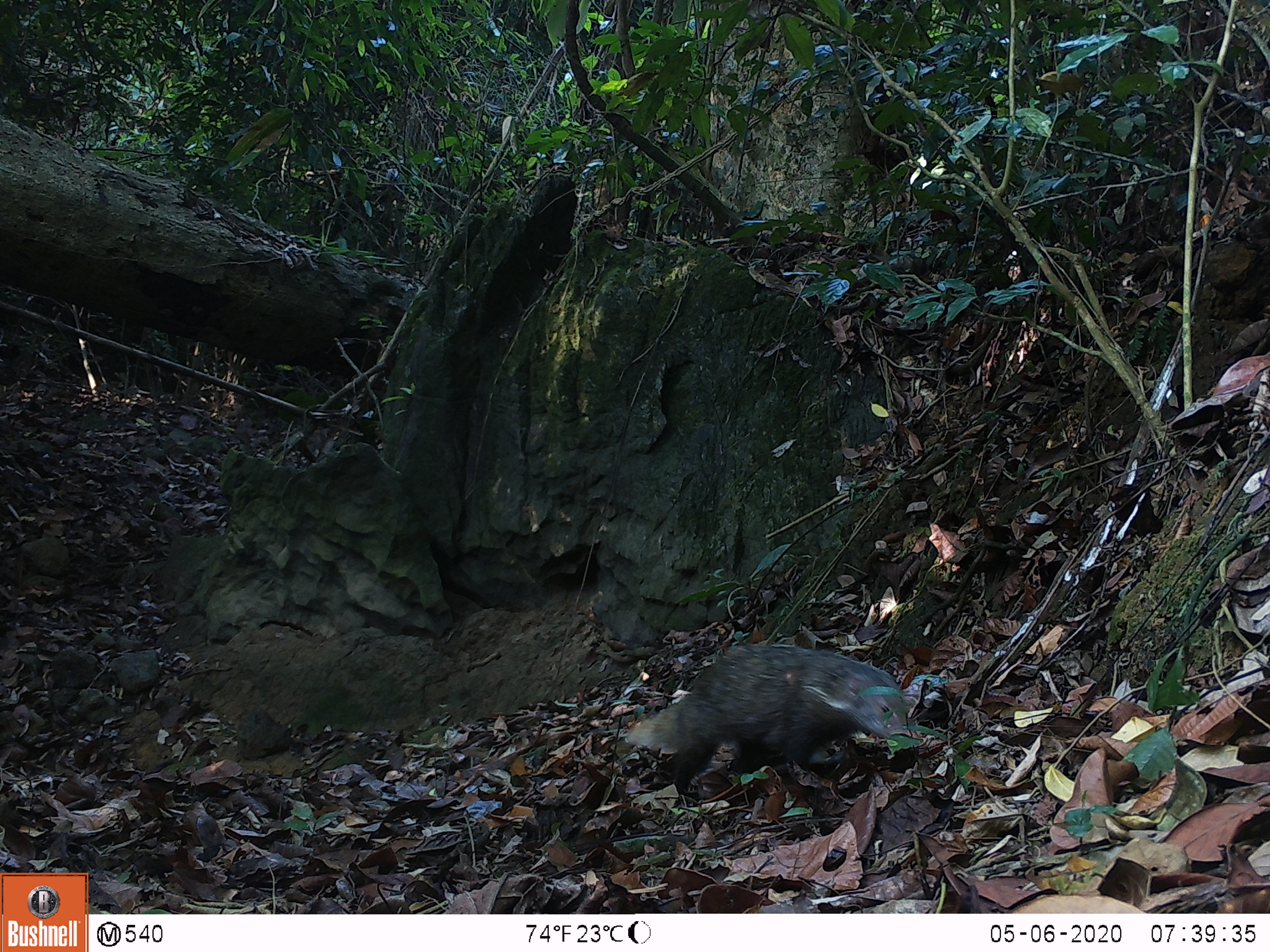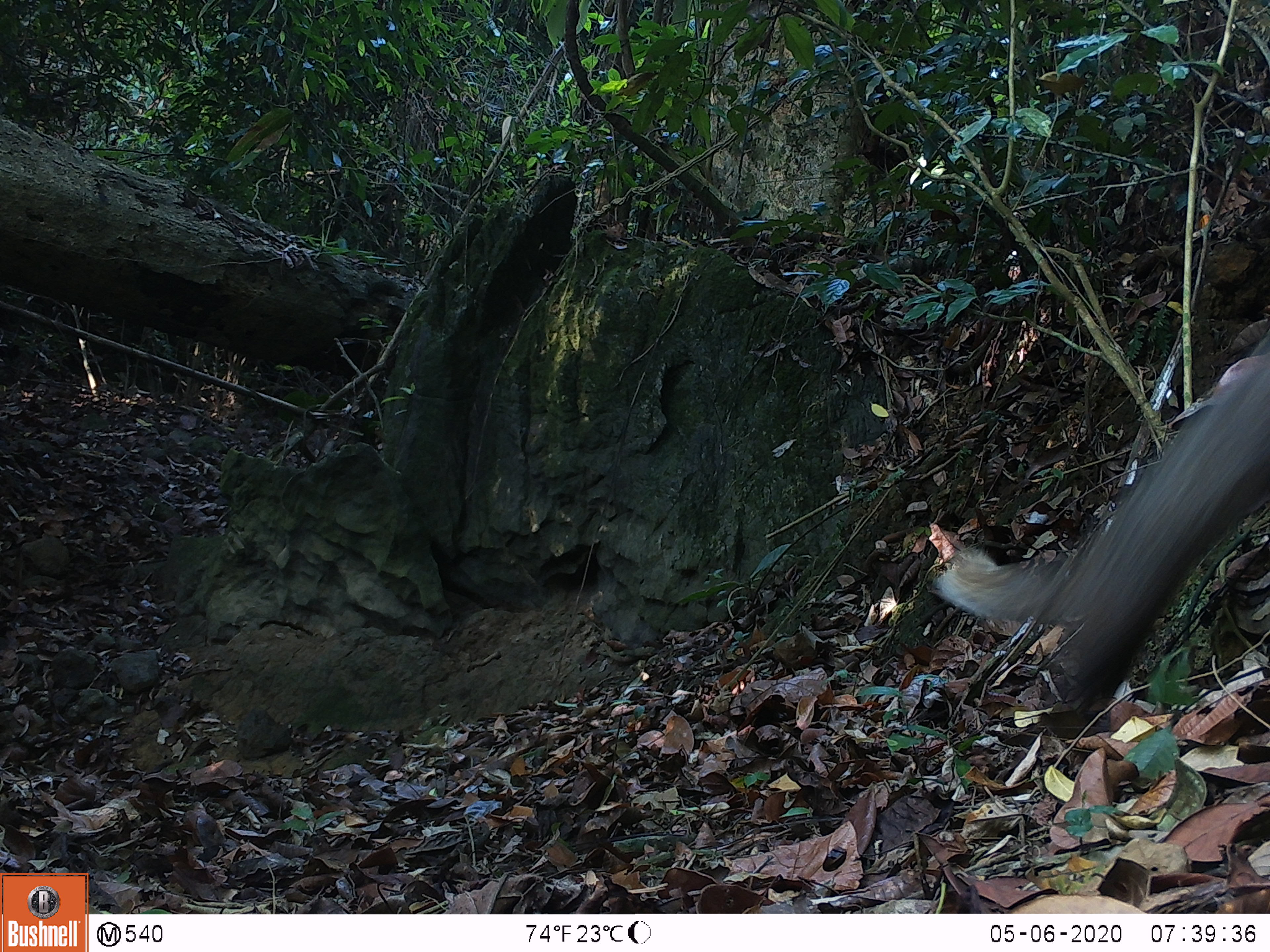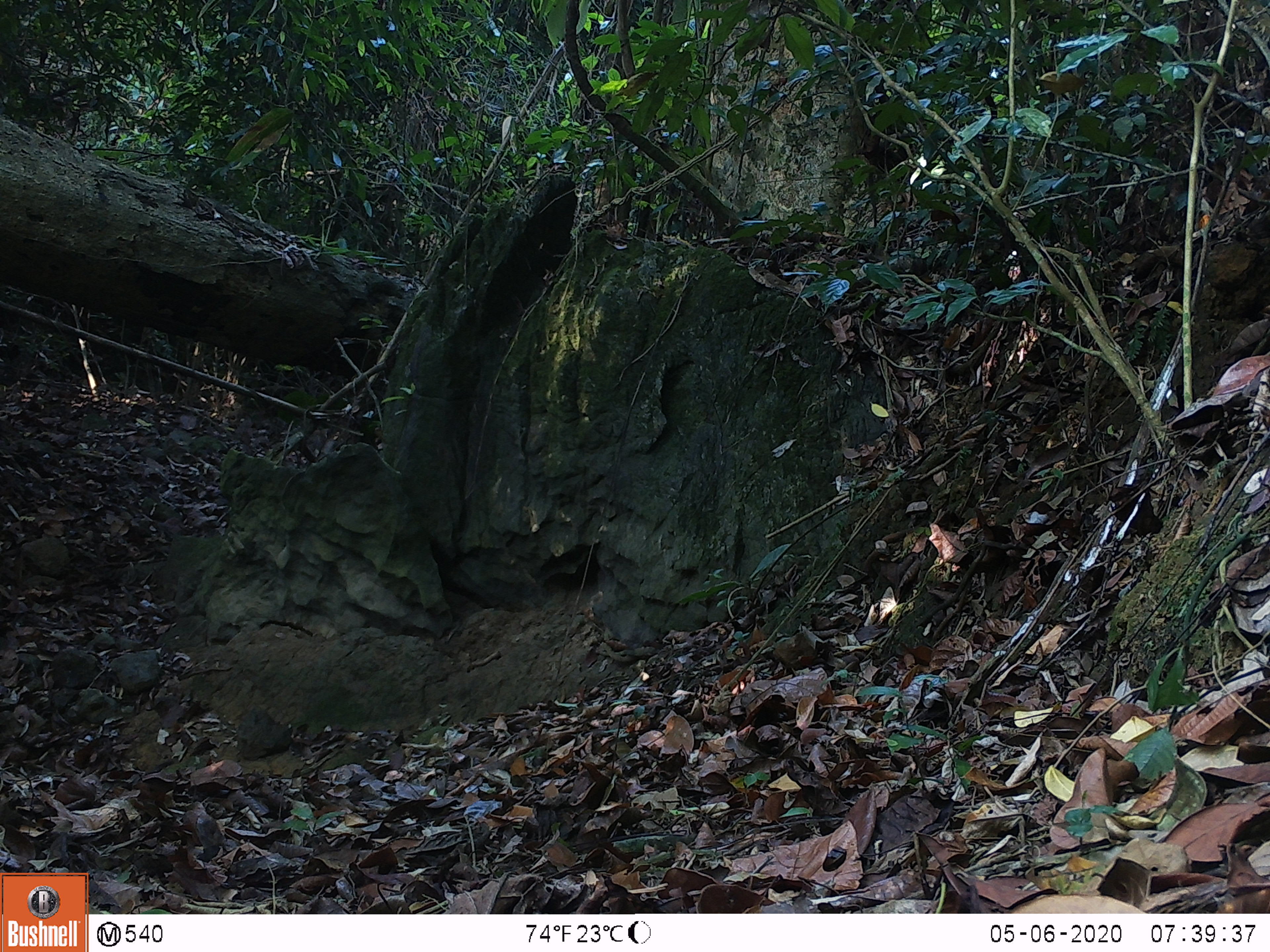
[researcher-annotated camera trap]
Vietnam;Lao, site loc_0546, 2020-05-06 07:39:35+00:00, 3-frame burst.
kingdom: Animalia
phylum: Chordata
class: Mammalia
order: Carnivora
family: Herpestidae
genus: Urva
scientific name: Urva urva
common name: crab-eating mongoose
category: crab eating mongoose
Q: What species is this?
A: Crab eating mongoose (crab-eating mongoose) (Urva urva).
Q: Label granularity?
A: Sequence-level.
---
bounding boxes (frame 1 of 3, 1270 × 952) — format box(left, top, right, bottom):
crab eating mongoose: box(624, 642, 920, 791)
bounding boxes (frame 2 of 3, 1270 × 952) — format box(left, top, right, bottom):
crab eating mongoose: box(934, 310, 1269, 735)